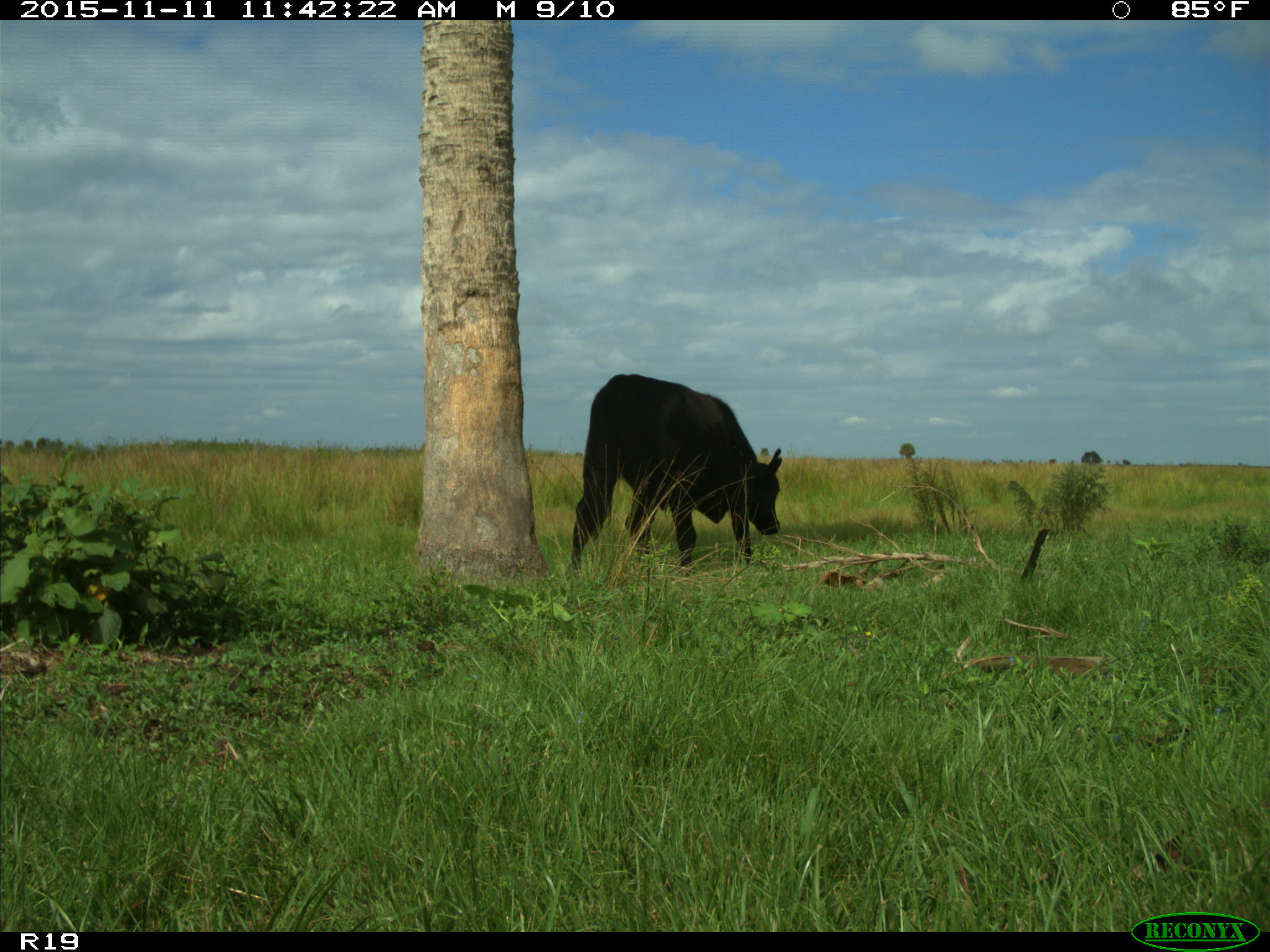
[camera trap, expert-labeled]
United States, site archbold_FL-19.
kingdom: Animalia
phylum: Chordata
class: Mammalia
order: Artiodactyla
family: Bovidae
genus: Bos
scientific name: Bos taurus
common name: domestic cow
Bos taurus (domestic cow).